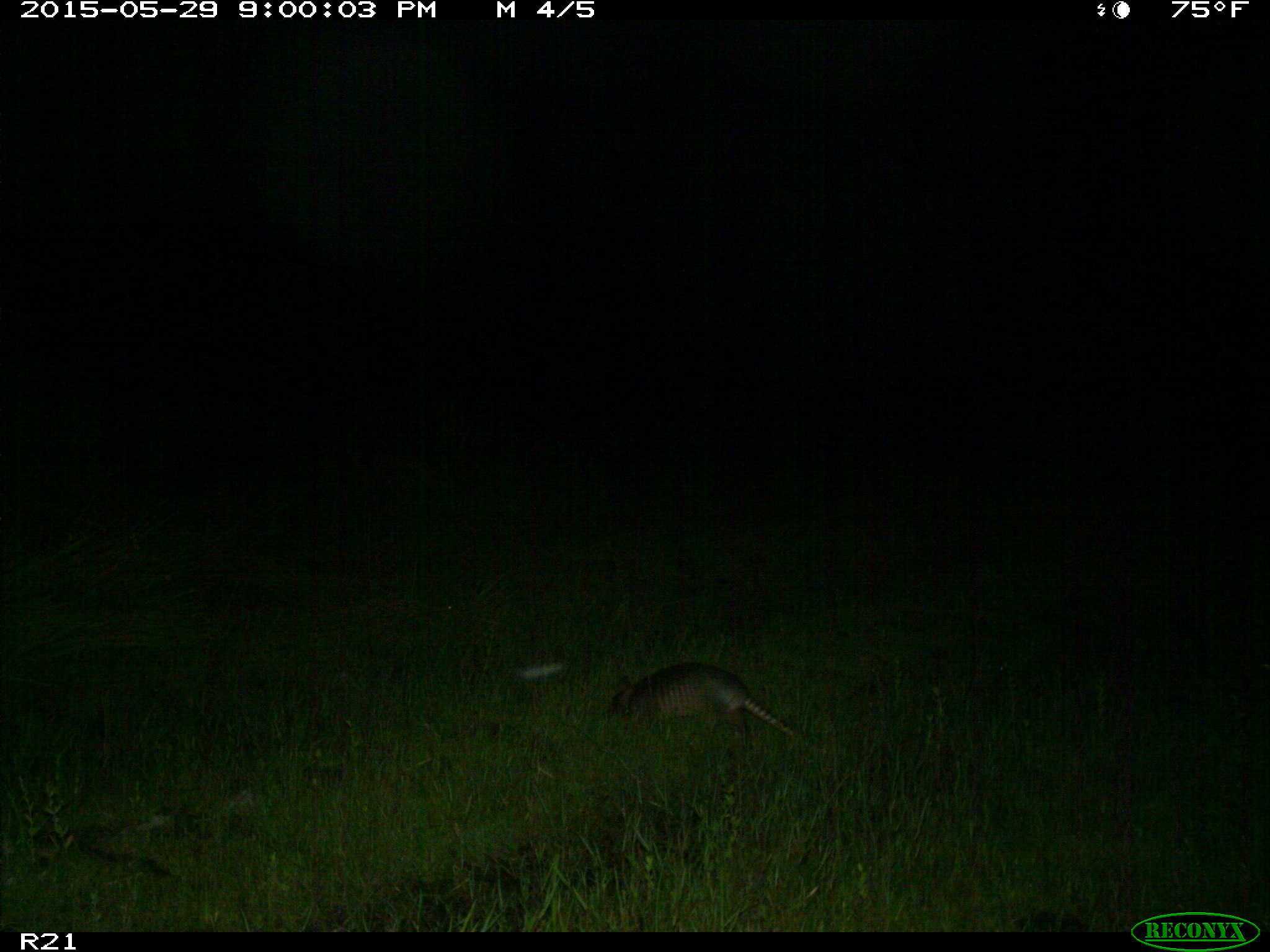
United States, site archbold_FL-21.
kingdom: Animalia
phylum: Chordata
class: Mammalia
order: Cingulata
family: Dasypodidae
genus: Dasypus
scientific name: Dasypus novemcinctus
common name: nine-banded armadillo